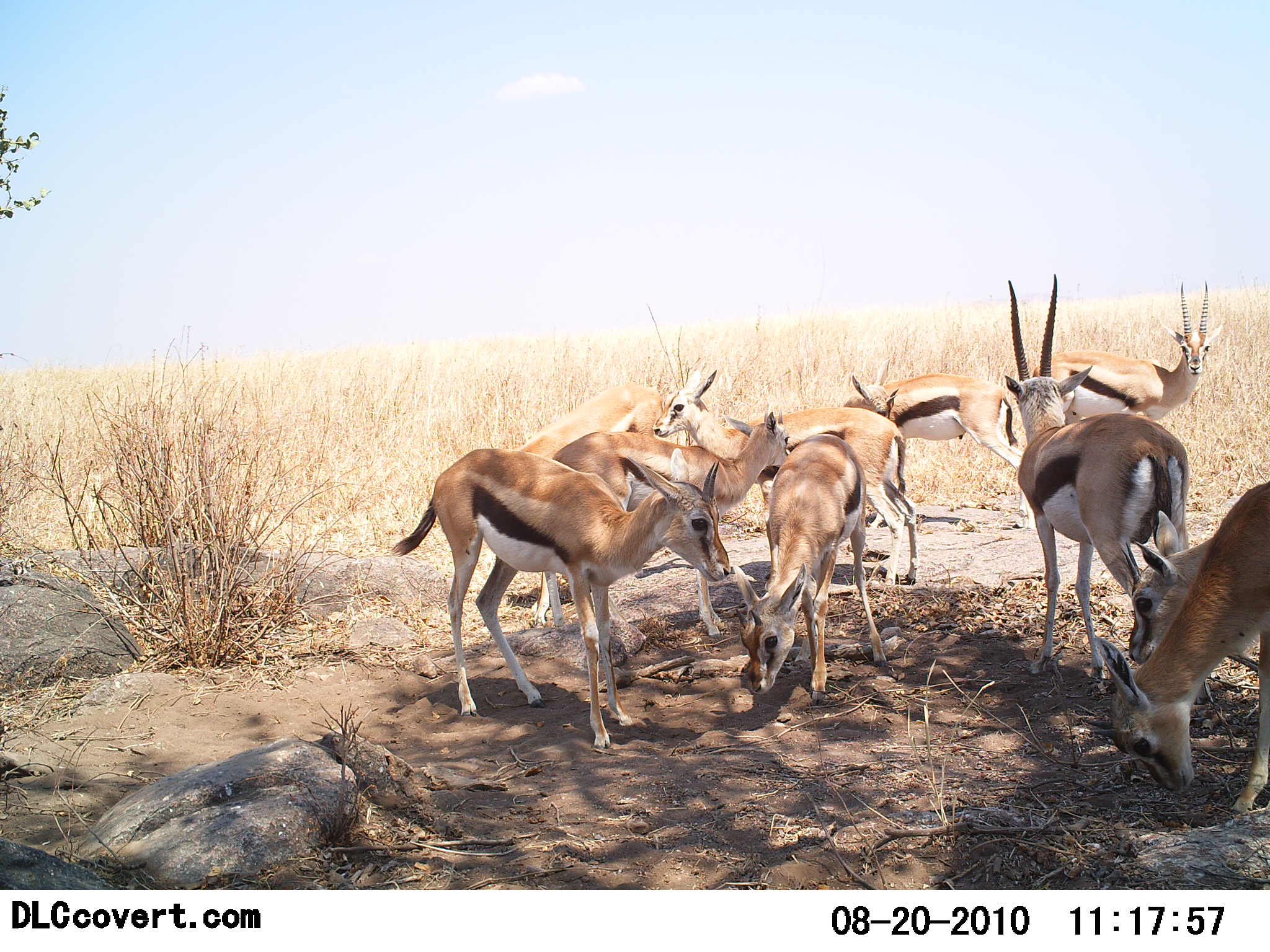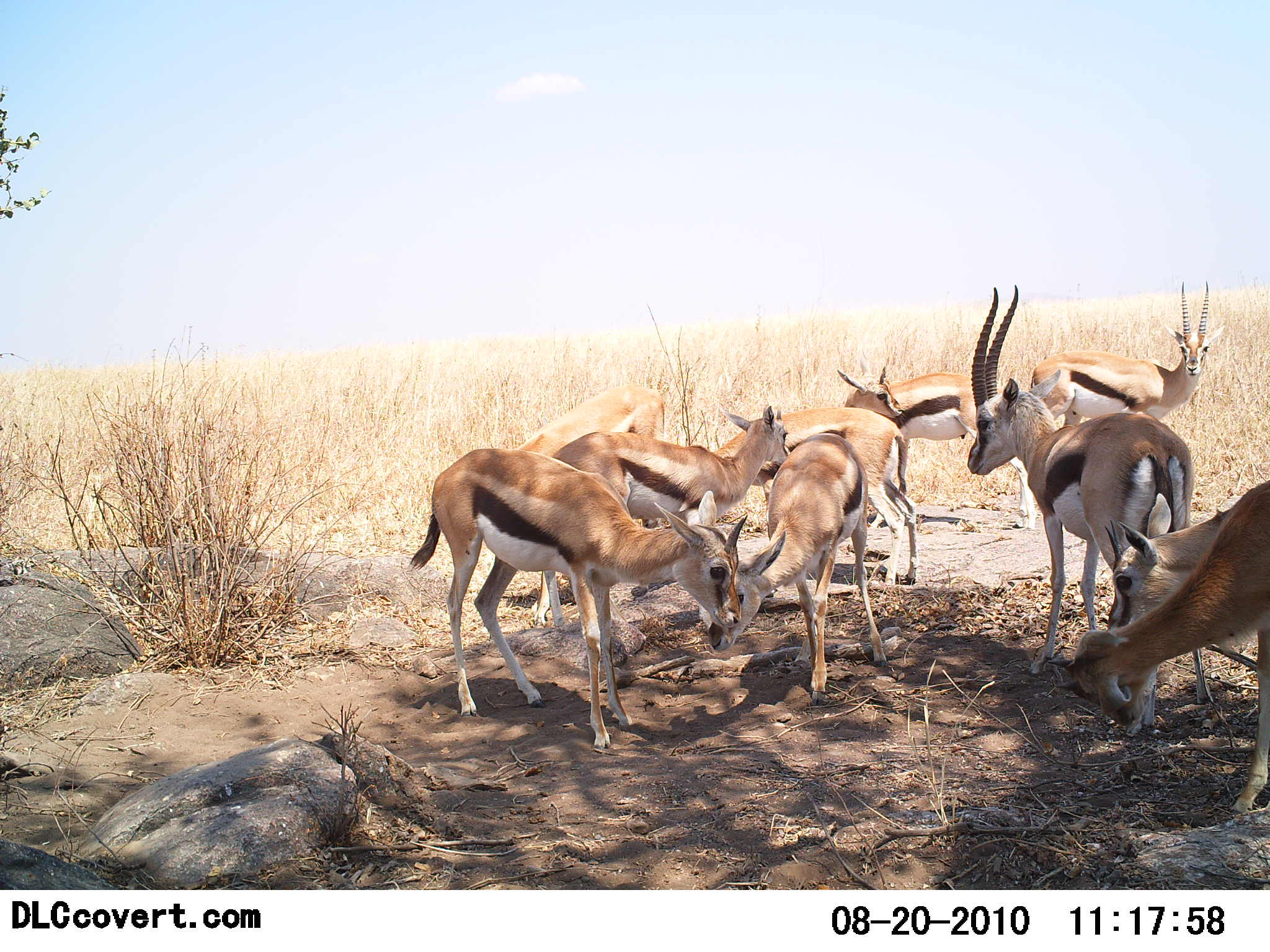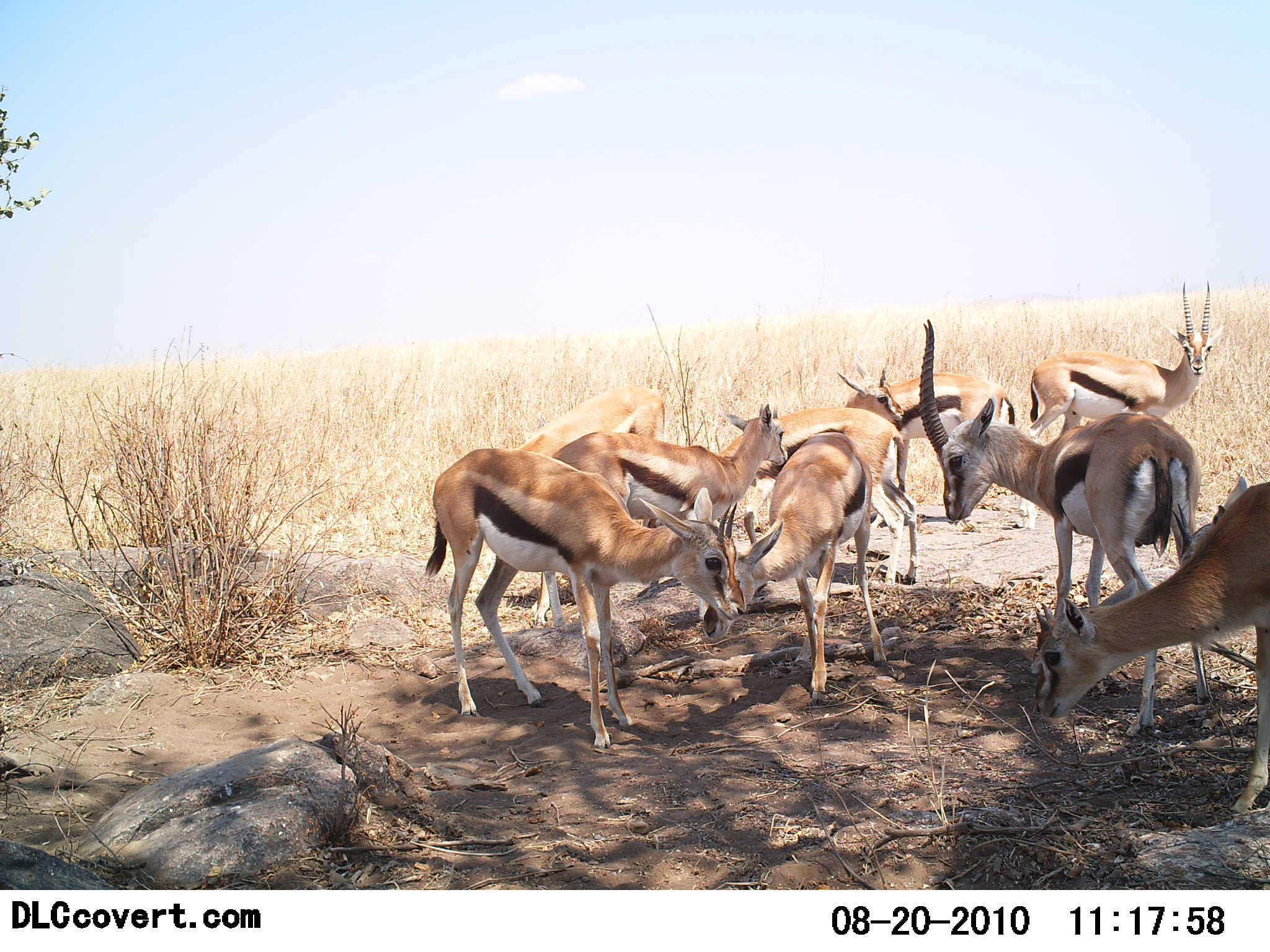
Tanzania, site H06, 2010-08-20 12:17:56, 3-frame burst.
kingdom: Animalia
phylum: Chordata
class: Mammalia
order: Artiodactyla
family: Bovidae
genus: Eudorcas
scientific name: Eudorcas thomsonii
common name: thomson's gazelle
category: gazellethomsons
Gazellethomsons (thomson's gazelle) (Eudorcas thomsonii), count 10. Behavior (volunteer vote fractions): standing 69%, resting 6%, moving 6%, interacting 38%. Young present (vote fraction): 6%. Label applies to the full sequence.